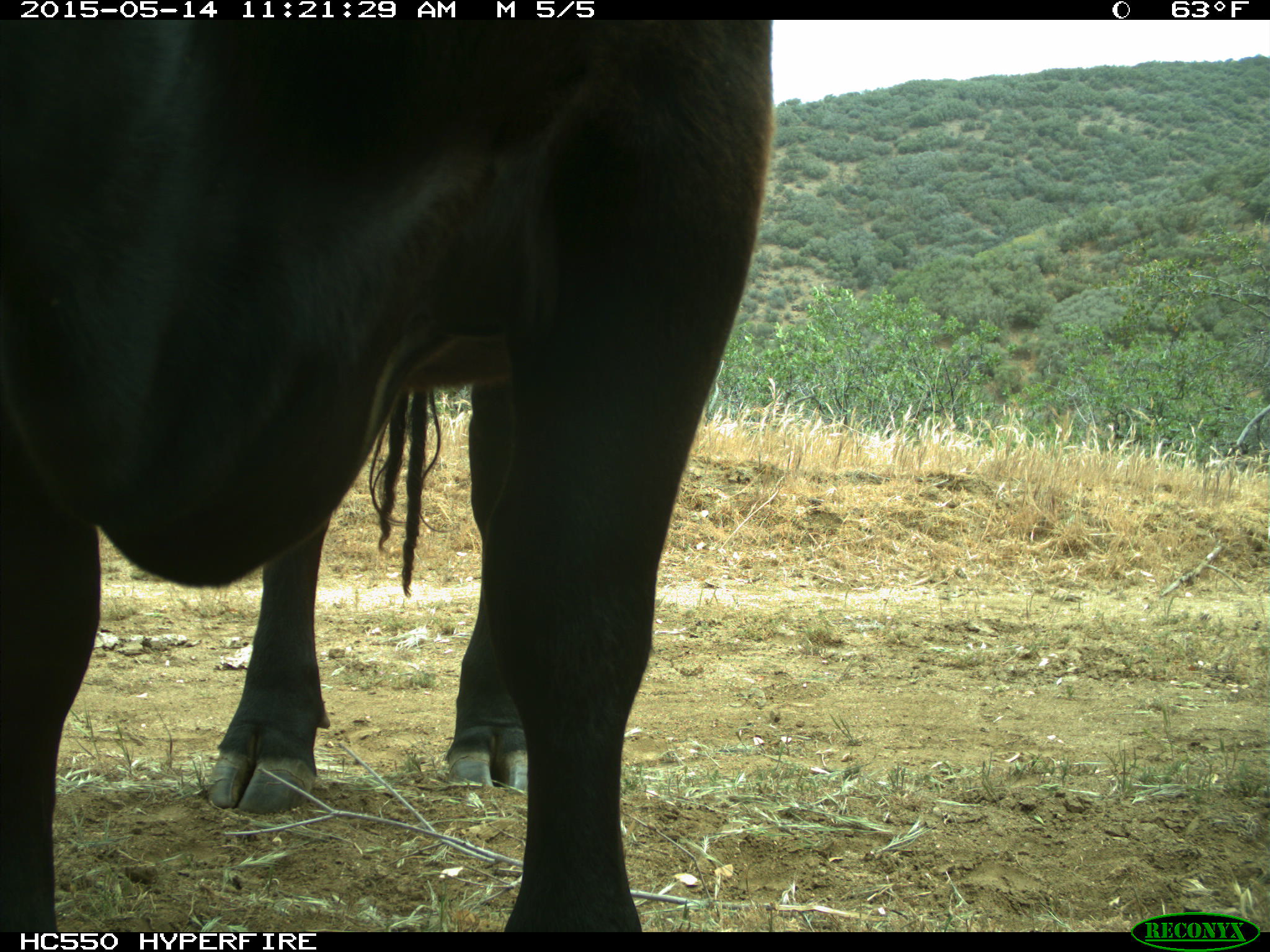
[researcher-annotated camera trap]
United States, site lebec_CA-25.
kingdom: Animalia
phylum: Chordata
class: Mammalia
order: Artiodactyla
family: Bovidae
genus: Bos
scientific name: Bos taurus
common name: domestic cow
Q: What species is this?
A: Bos taurus (domestic cow).